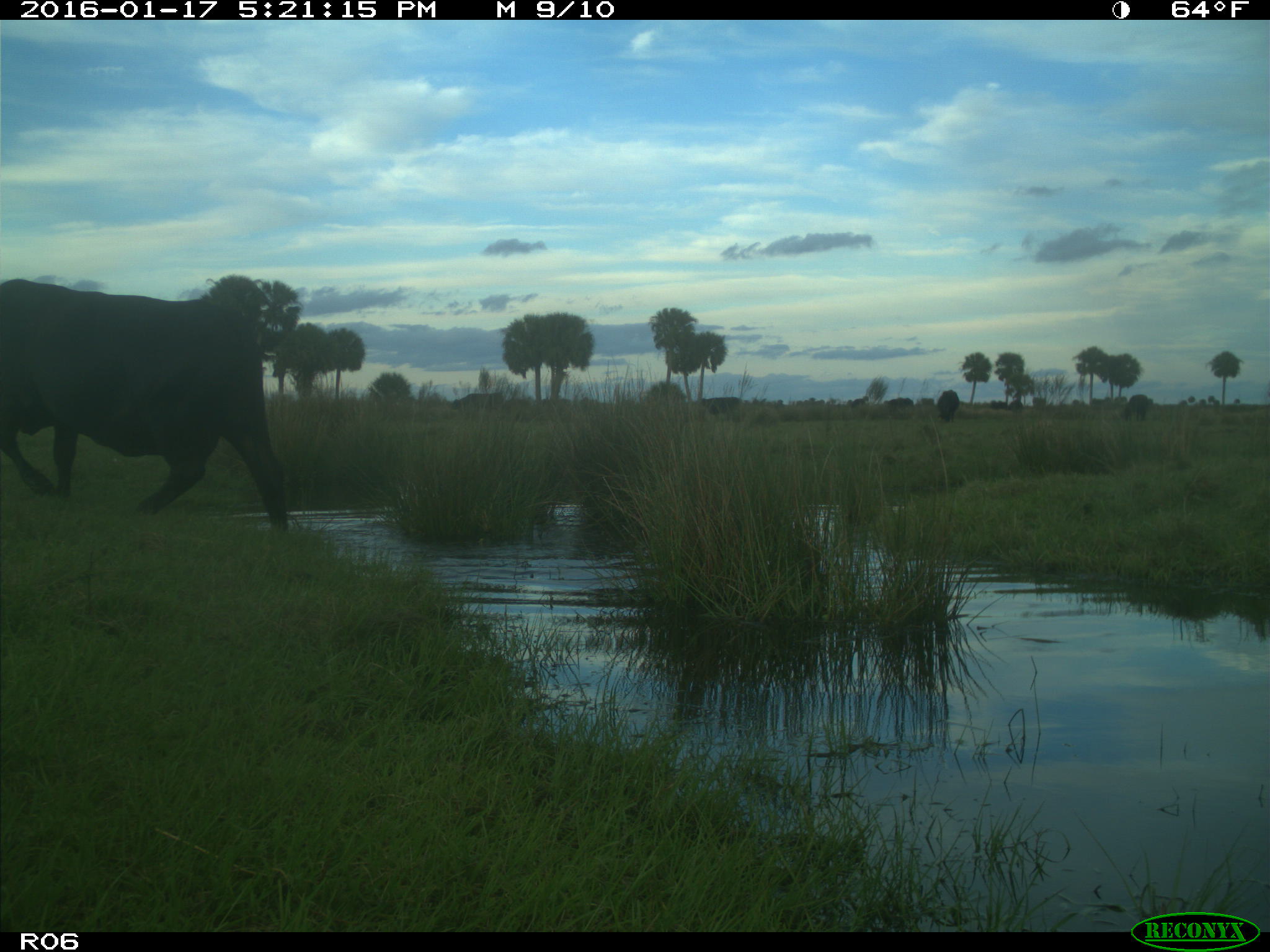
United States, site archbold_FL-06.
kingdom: Animalia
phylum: Chordata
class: Mammalia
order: Artiodactyla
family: Bovidae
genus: Bos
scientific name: Bos taurus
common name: domestic cow